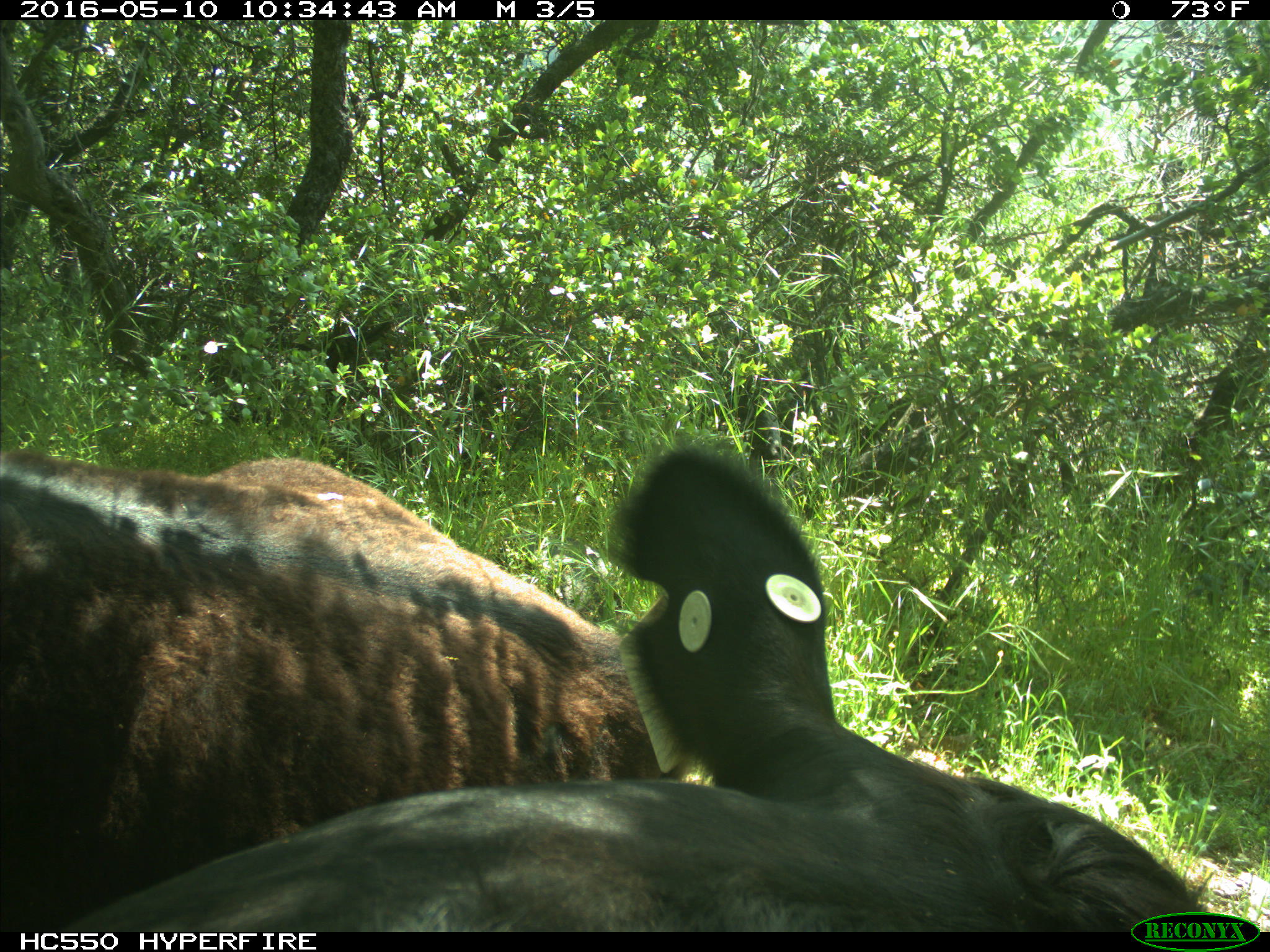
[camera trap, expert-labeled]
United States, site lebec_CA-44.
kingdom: Animalia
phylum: Chordata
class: Mammalia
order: Artiodactyla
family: Bovidae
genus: Bos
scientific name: Bos taurus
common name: domestic cow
Bos taurus (domestic cow).